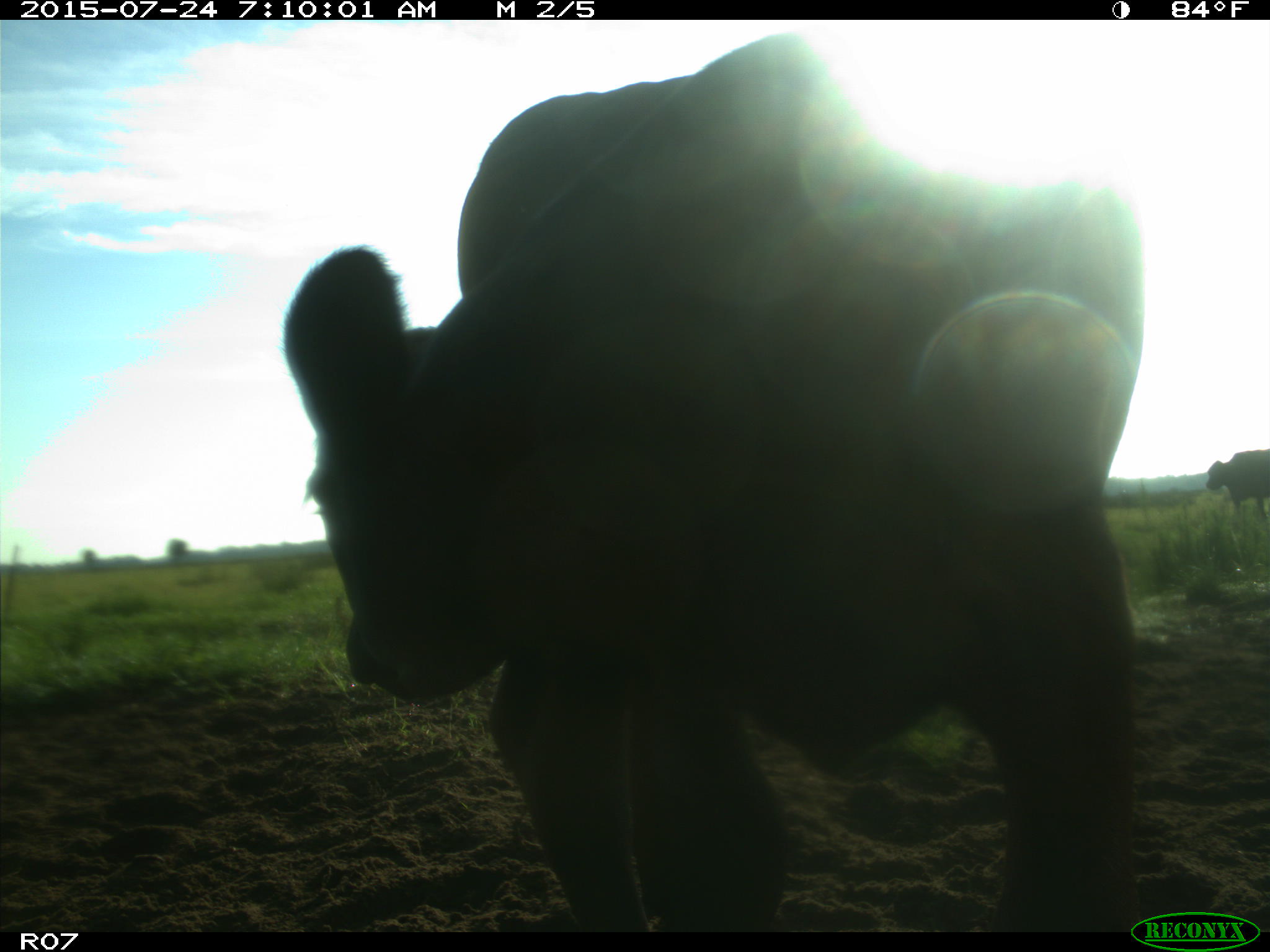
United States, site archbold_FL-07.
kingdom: Animalia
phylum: Chordata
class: Mammalia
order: Artiodactyla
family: Bovidae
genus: Bos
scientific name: Bos taurus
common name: domestic cow